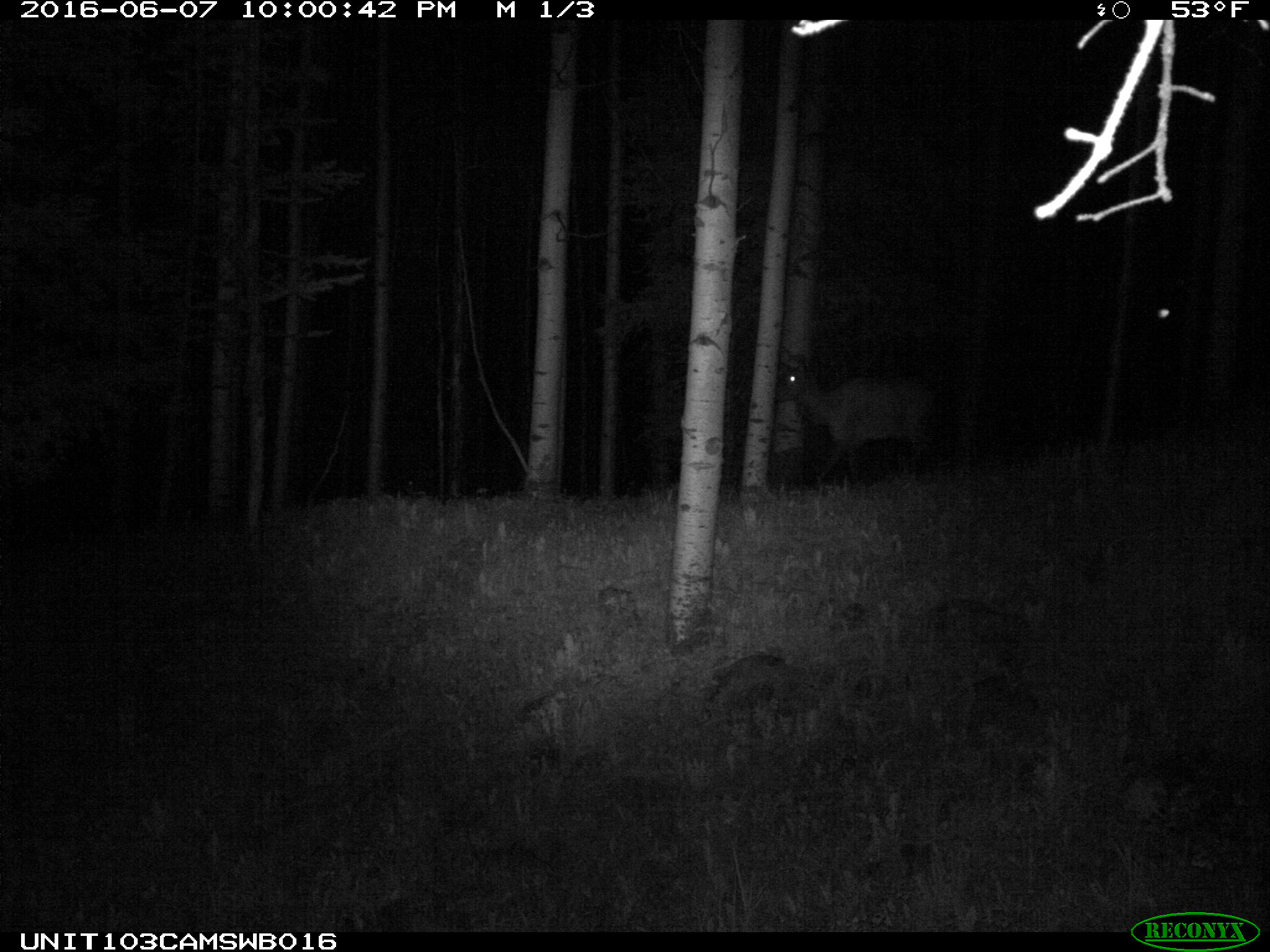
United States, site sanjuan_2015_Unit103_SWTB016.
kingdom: Animalia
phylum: Chordata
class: Mammalia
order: Artiodactyla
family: Cervidae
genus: Cervus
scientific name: Cervus elaphus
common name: red deer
Cervus elaphus (red deer).